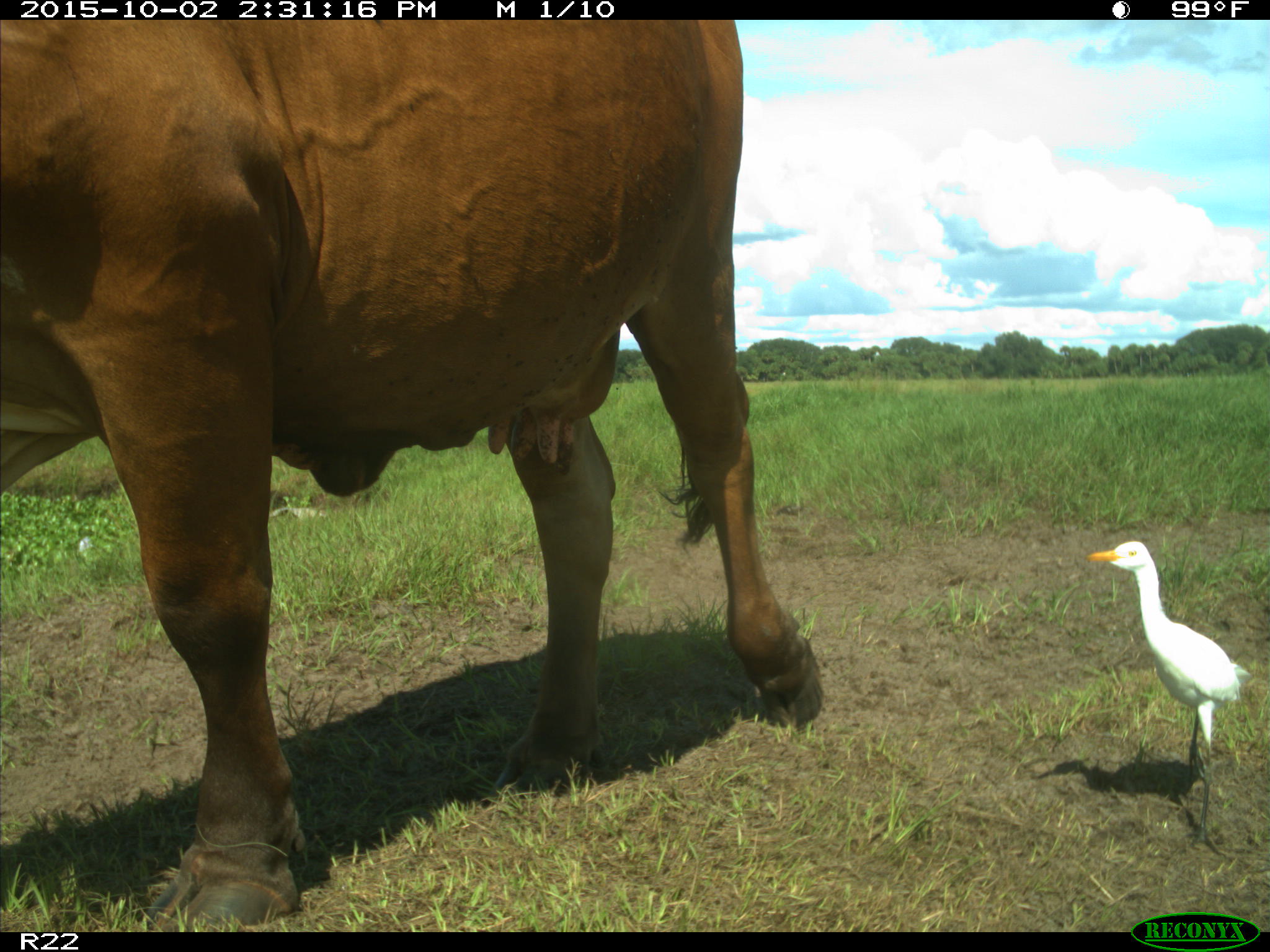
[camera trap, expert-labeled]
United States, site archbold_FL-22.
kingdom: Animalia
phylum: Chordata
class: Mammalia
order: Artiodactyla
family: Bovidae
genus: Bos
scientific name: Bos taurus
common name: domestic cow